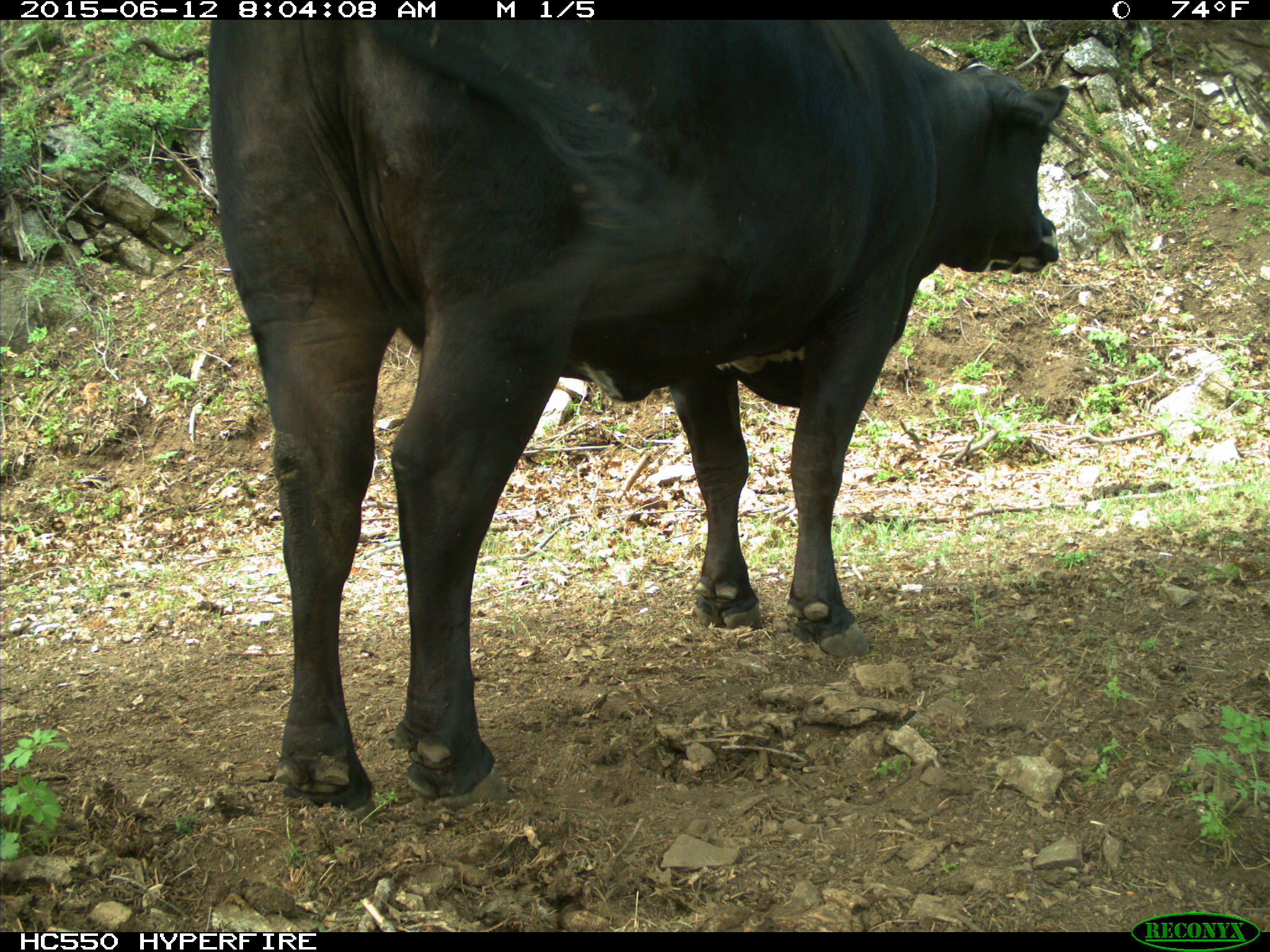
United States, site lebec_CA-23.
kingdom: Animalia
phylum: Chordata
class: Mammalia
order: Artiodactyla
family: Bovidae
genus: Bos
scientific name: Bos taurus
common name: domestic cow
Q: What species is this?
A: Bos taurus (domestic cow).